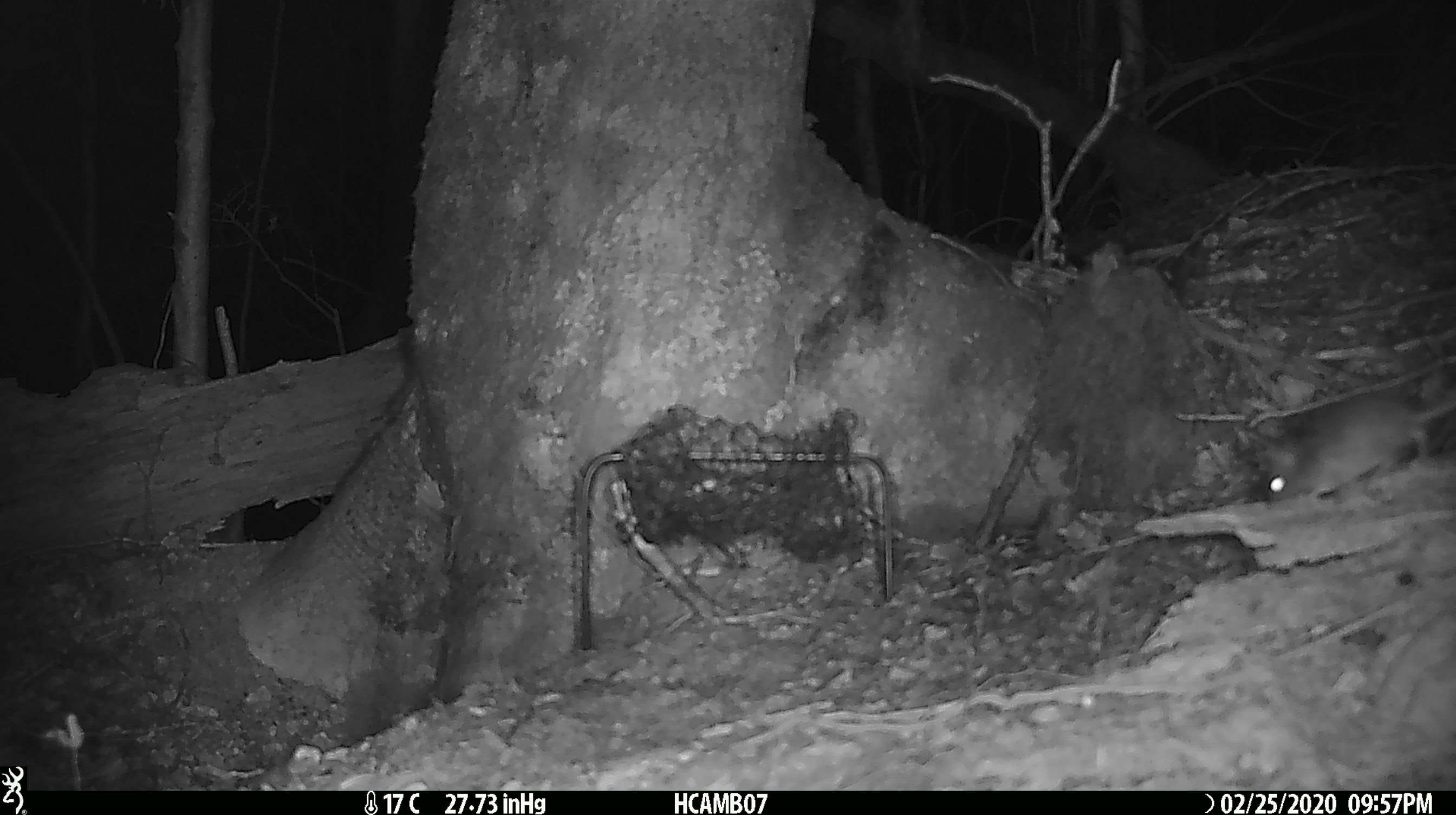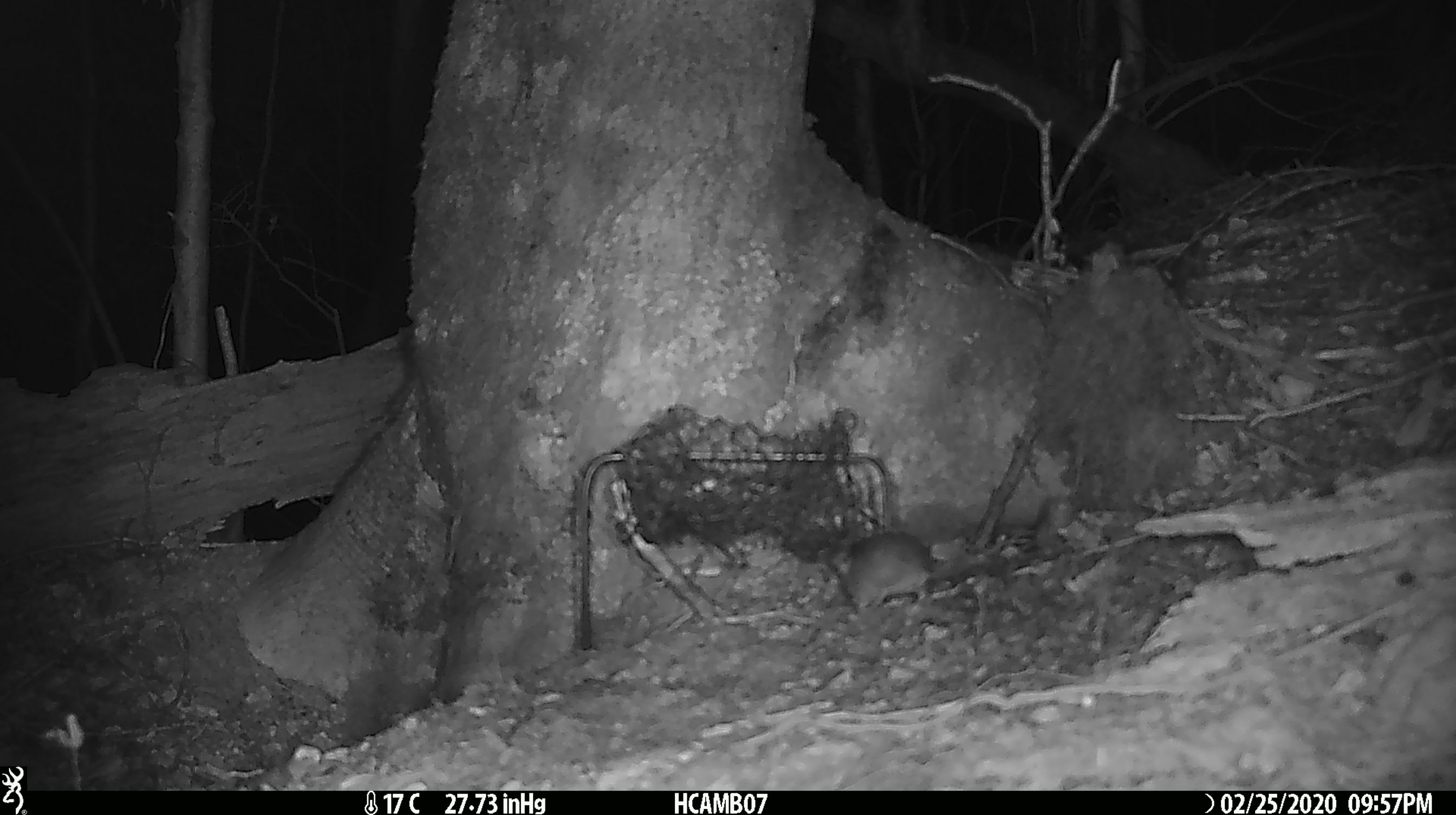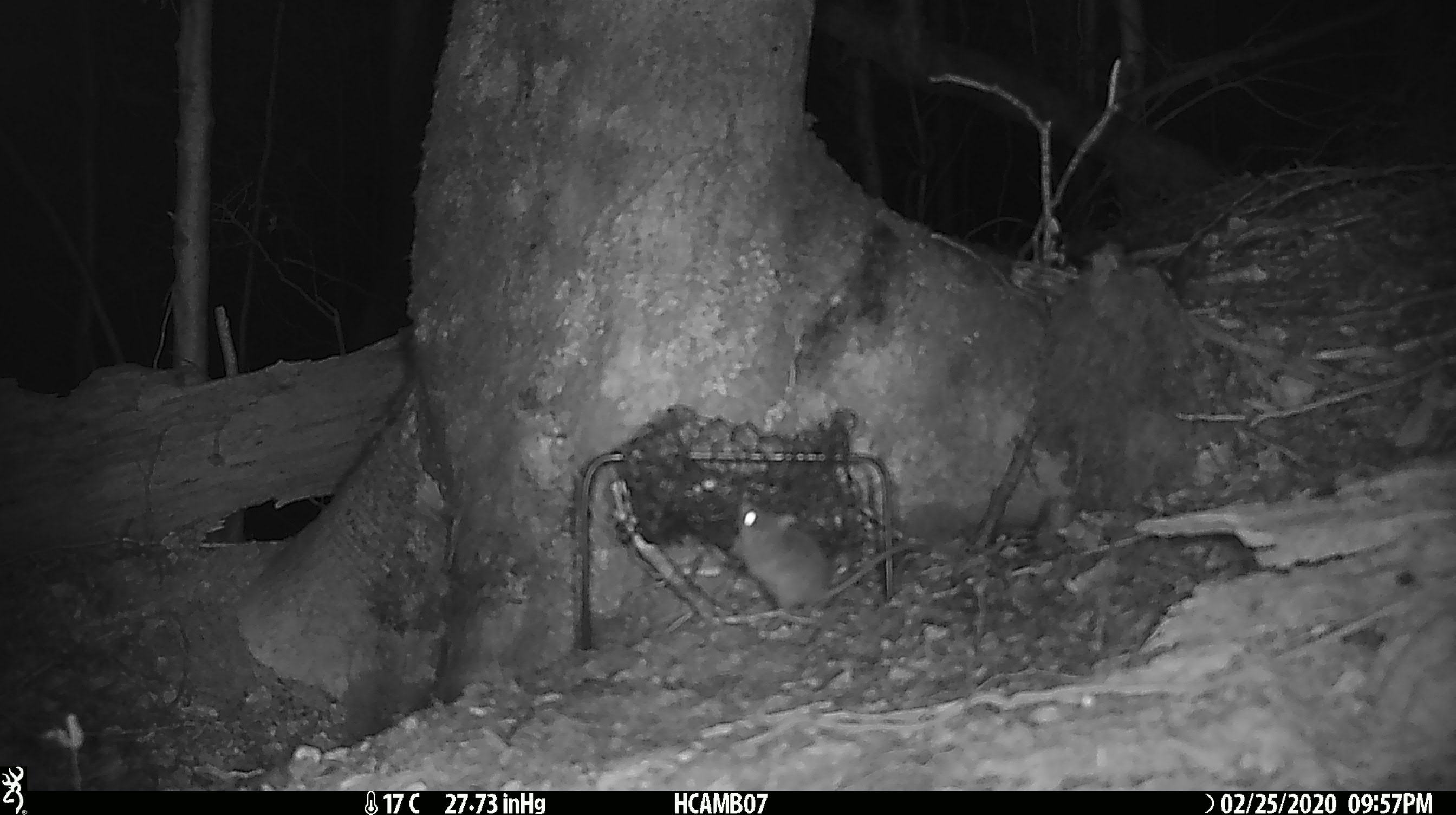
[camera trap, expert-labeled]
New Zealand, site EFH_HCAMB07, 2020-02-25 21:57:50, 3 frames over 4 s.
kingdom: Animalia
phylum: Chordata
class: Mammalia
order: Rodentia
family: Muridae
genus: Mus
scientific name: Mus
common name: mouse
Mouse (Mus).